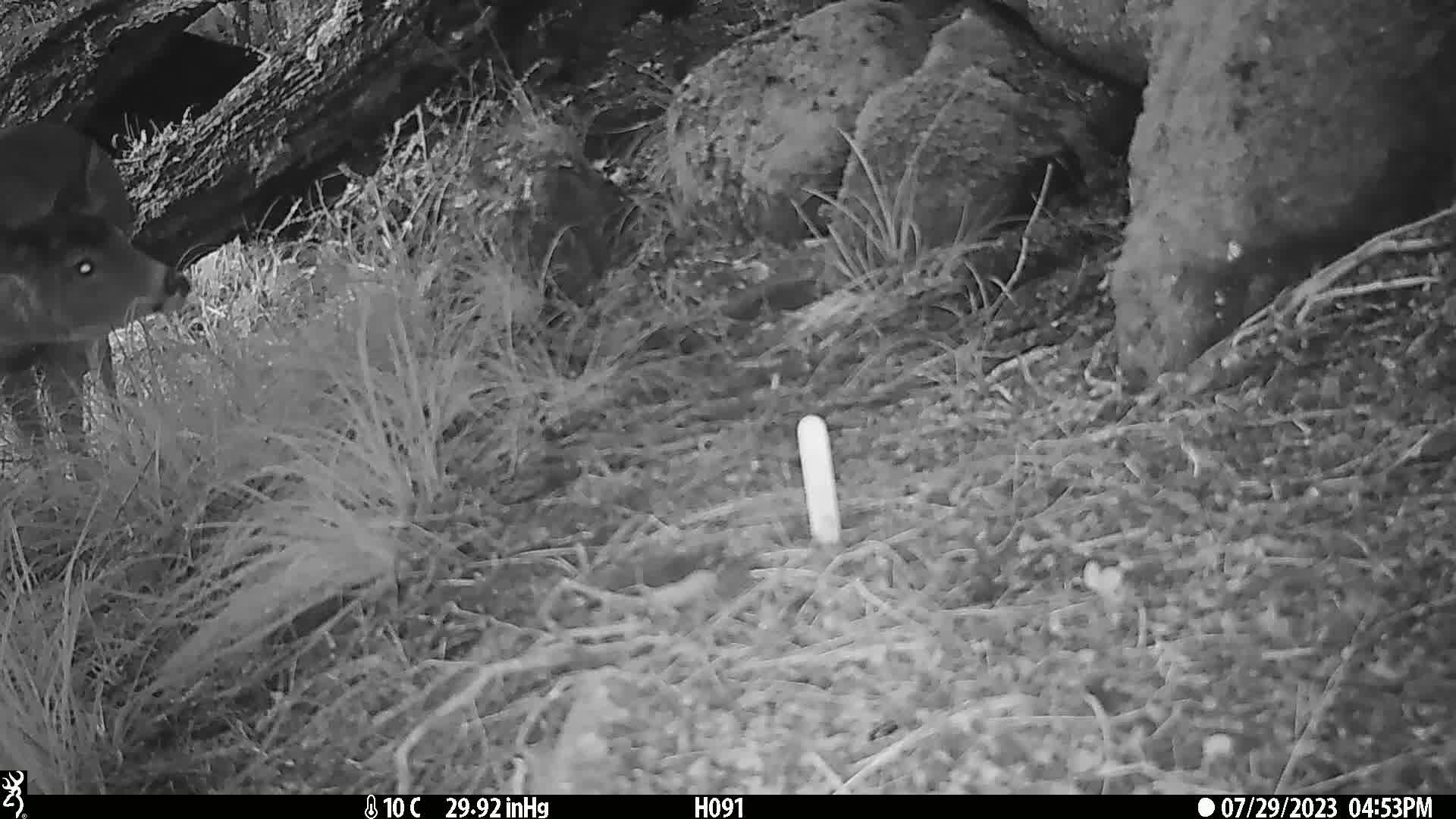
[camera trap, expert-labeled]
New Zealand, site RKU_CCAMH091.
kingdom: Animalia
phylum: Chordata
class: Mammalia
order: Artiodactyla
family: Cervidae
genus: Odocoileus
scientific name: Odocoileus virginianus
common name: white-tailed deer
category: white tailed deer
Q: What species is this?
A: White tailed deer (white-tailed deer) (Odocoileus virginianus).